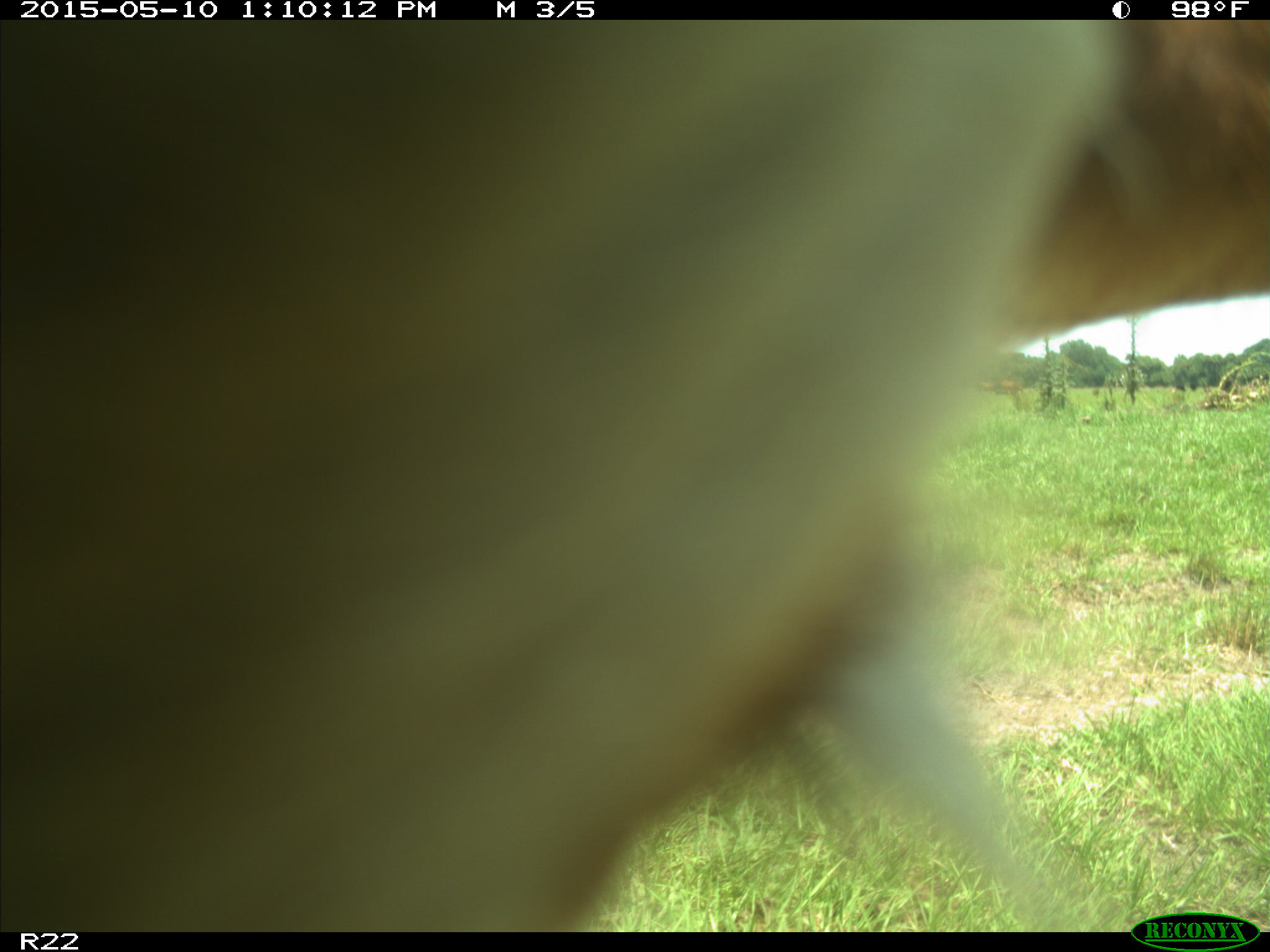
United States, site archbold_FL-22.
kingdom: Animalia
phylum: Chordata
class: Mammalia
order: Artiodactyla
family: Bovidae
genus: Bos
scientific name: Bos taurus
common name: domestic cow